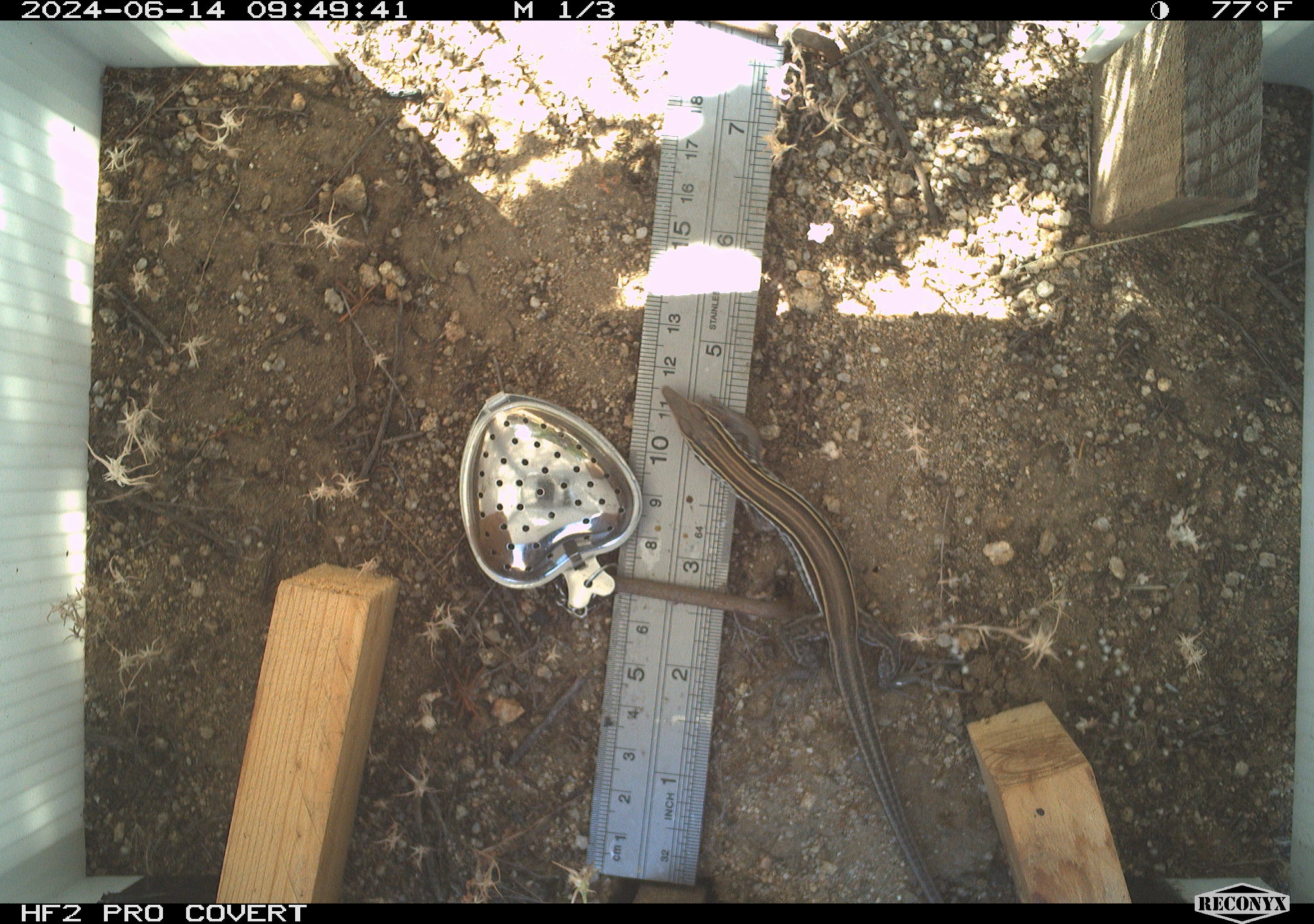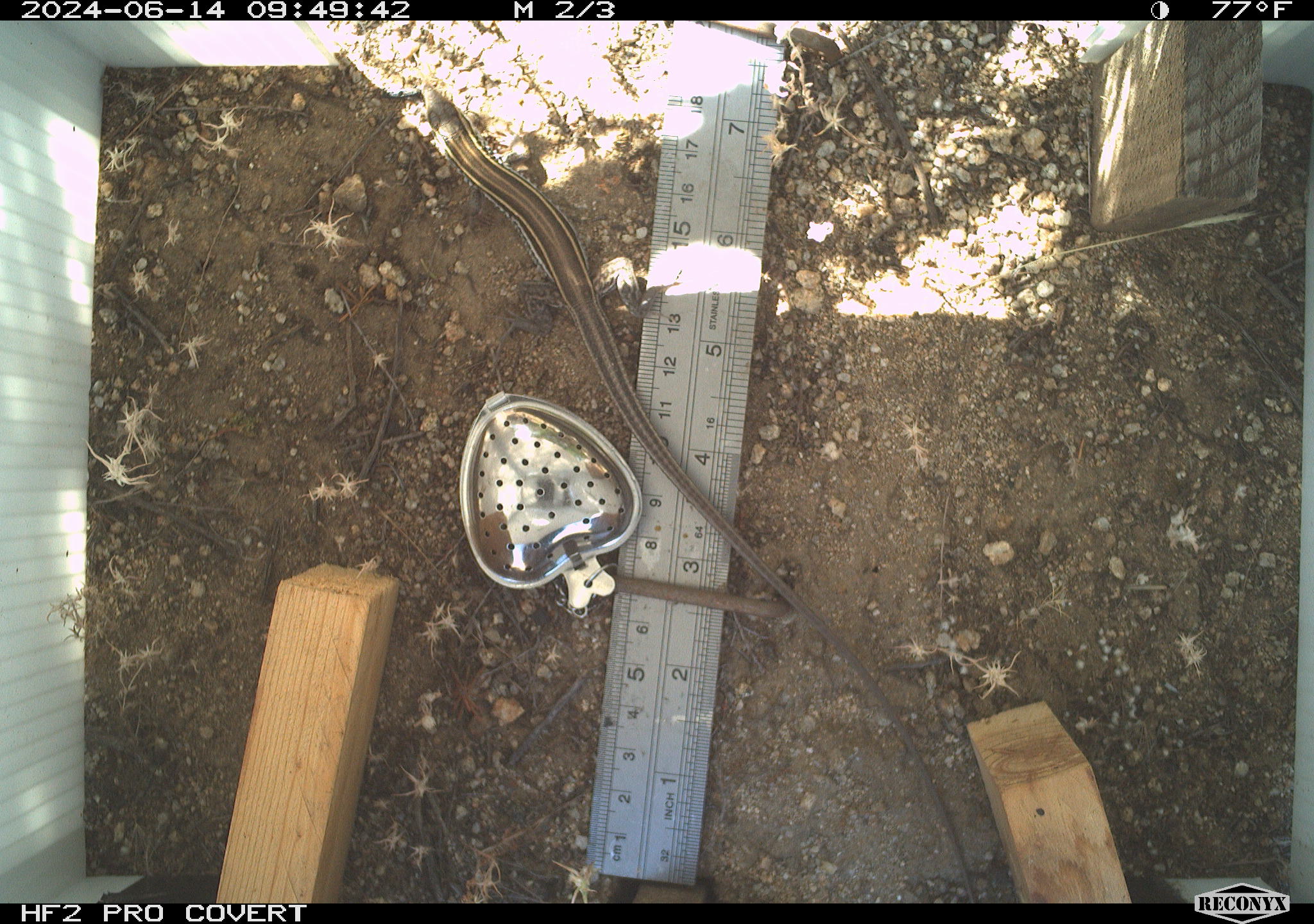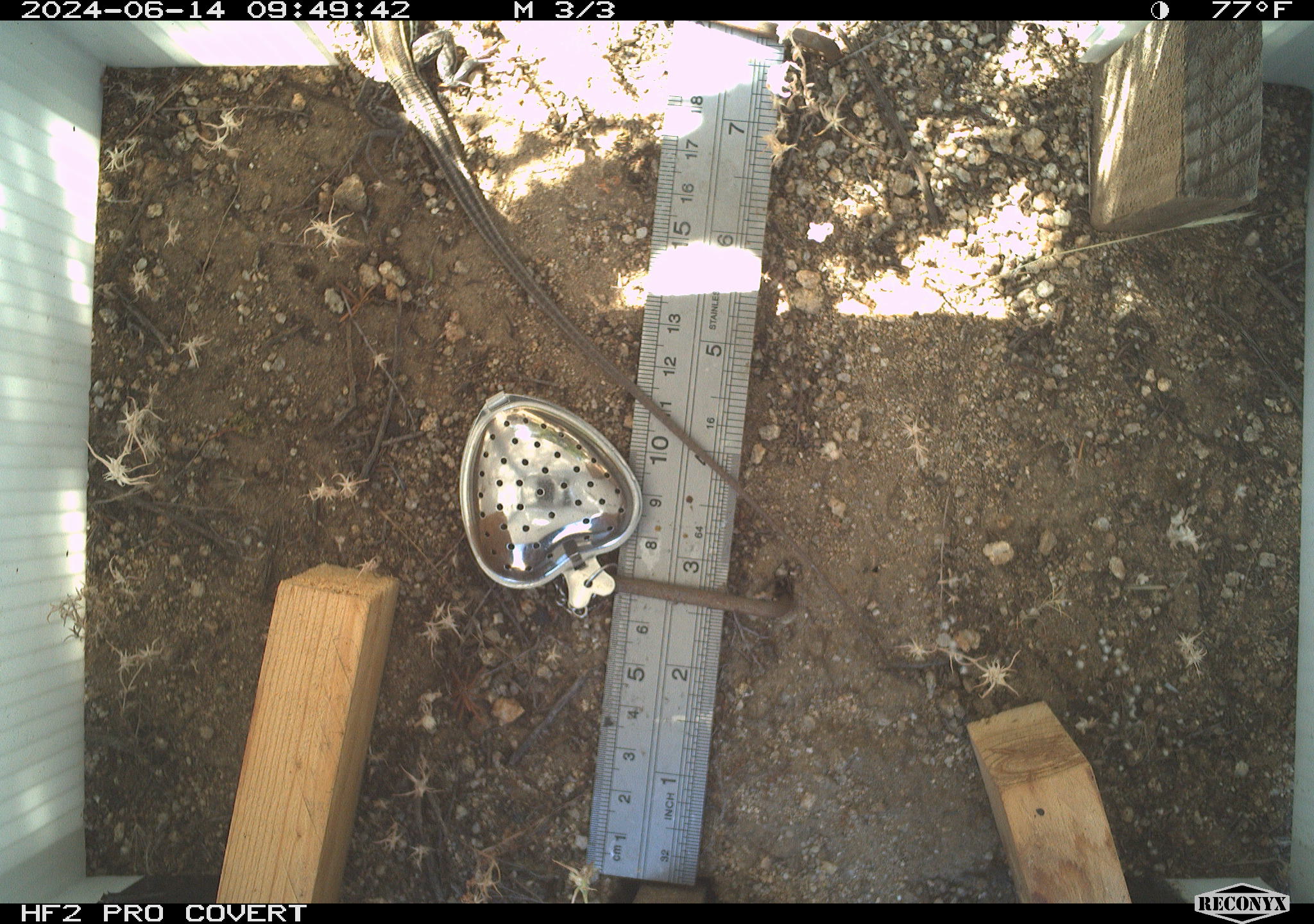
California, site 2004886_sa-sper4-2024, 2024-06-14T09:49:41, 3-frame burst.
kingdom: Animalia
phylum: Chordata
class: Reptilia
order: Squamata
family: Teiidae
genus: Aspidoscelis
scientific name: Aspidoscelis hyperythrus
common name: orange-throated whiptail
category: belding's orange-throated whiptail